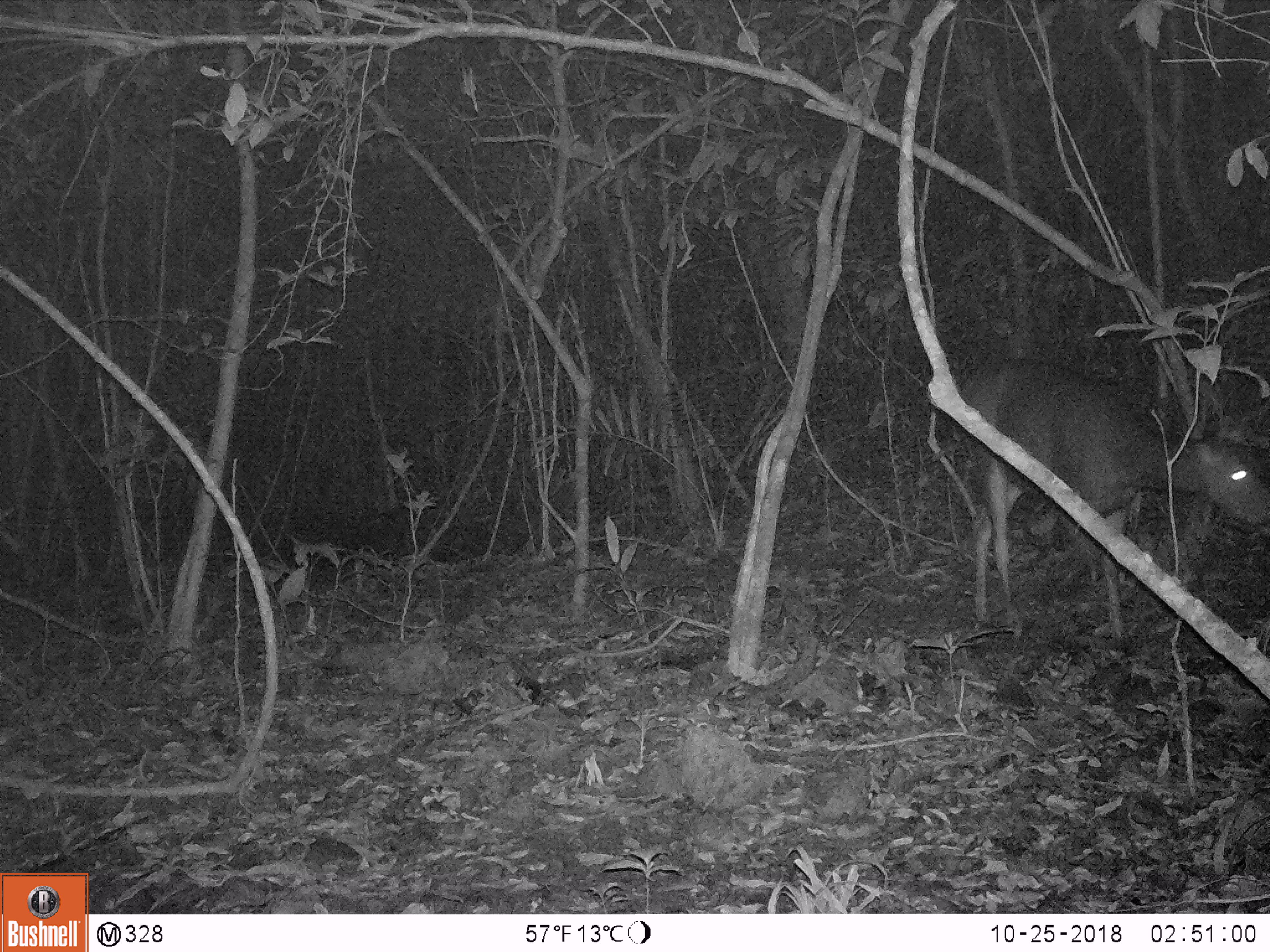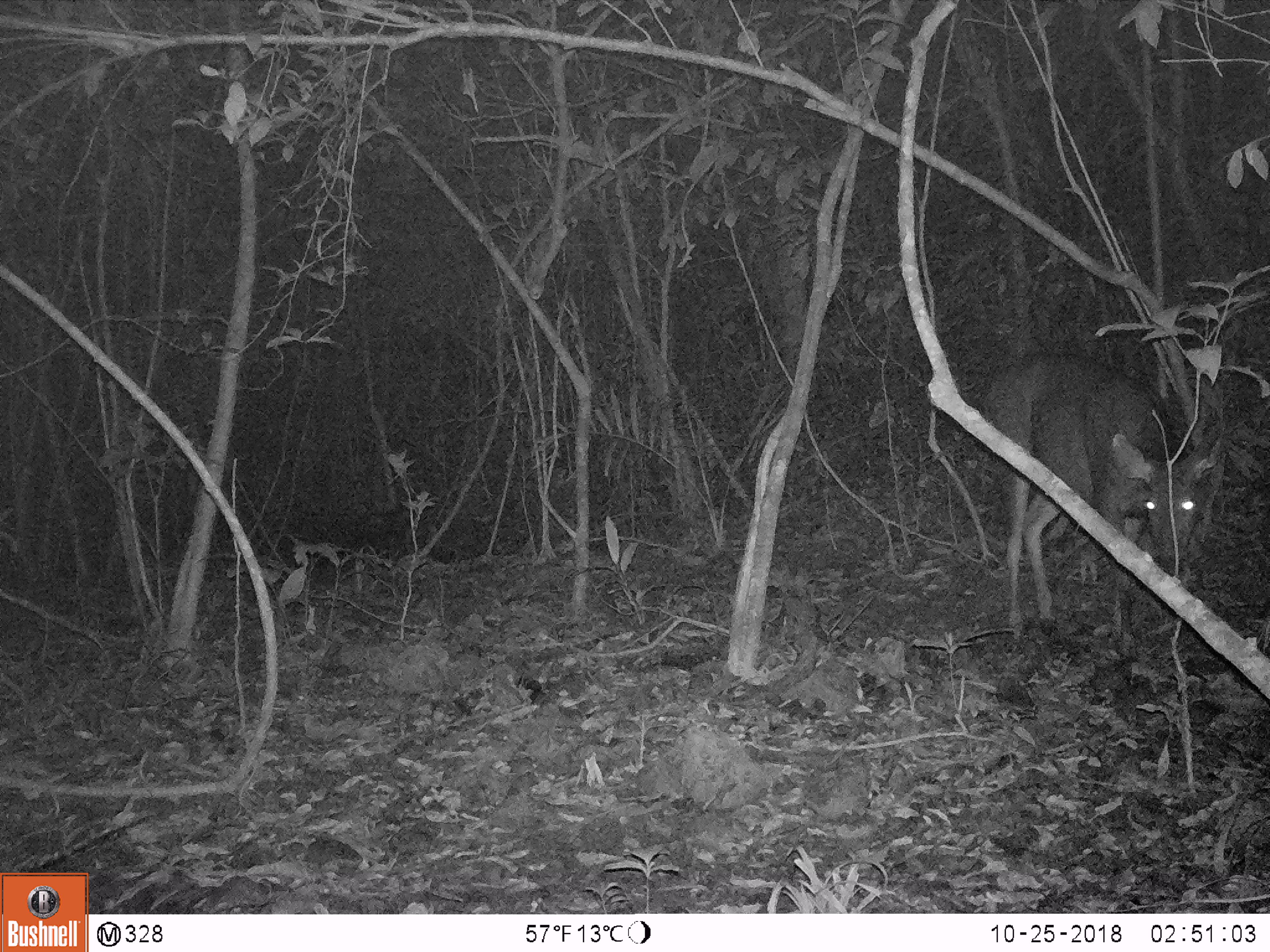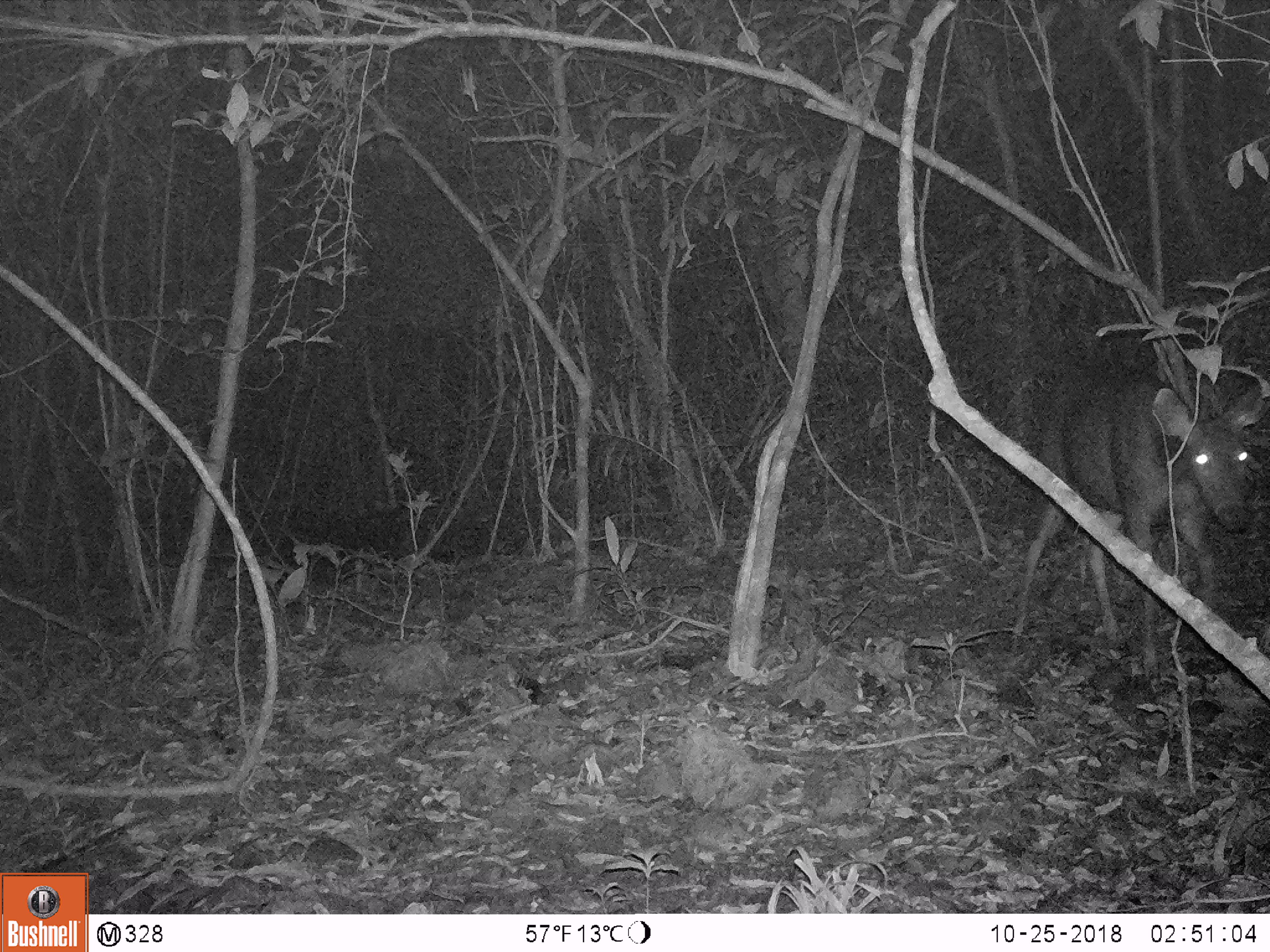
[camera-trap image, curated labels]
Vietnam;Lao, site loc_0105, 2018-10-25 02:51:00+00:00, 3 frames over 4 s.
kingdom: Animalia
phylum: Chordata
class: Mammalia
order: Artiodactyla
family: Cervidae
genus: Rusa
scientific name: Rusa unicolor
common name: sambar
Sambar (Rusa unicolor). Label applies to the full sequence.